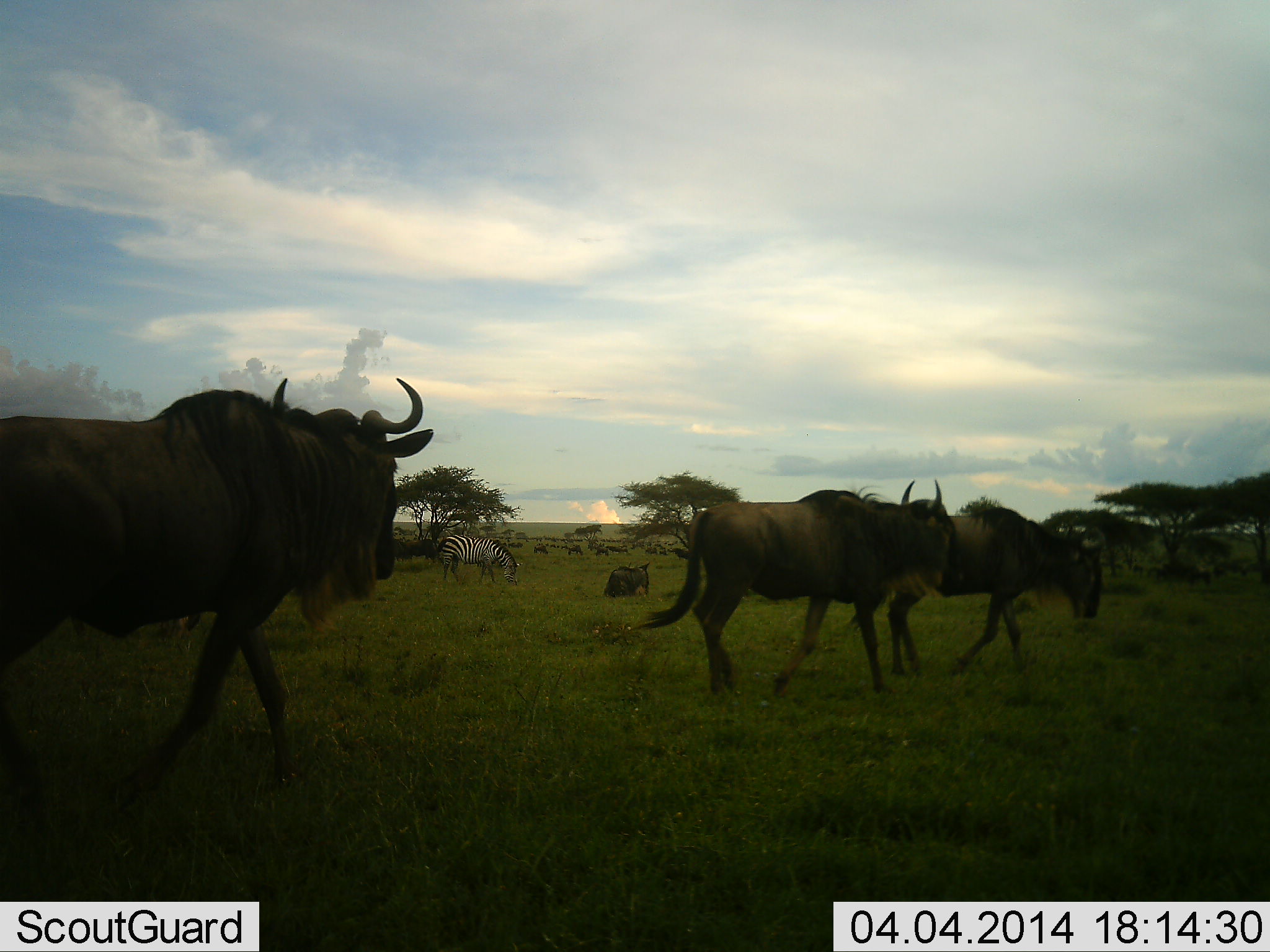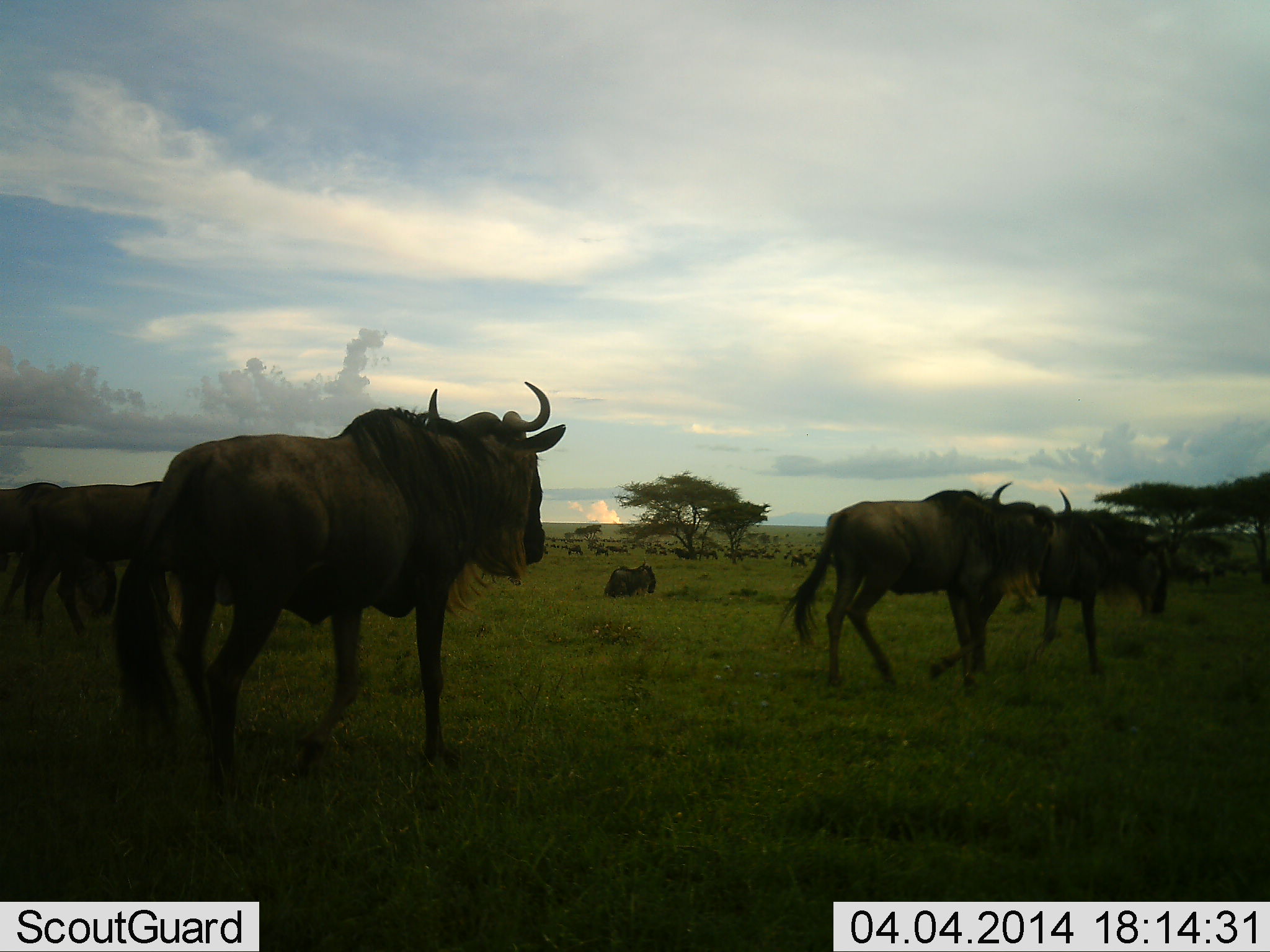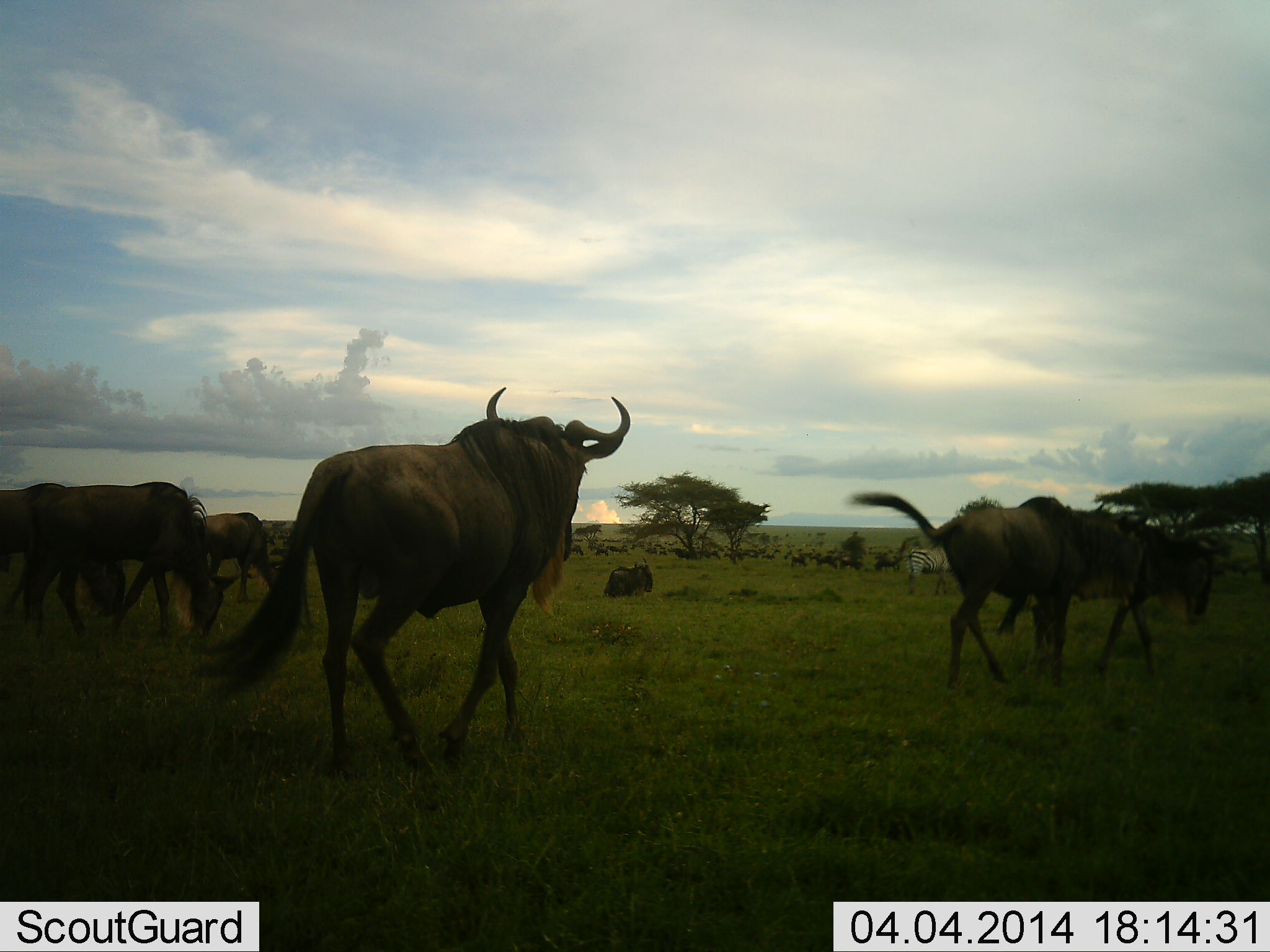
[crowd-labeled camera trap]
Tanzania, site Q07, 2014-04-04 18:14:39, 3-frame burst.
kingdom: Animalia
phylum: Chordata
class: Mammalia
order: Artiodactyla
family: Bovidae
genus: Connochaetes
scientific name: Connochaetes taurinus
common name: blue wildebeest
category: wildebeest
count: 9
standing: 36%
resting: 36%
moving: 100%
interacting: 7%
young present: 0%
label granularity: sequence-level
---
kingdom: Animalia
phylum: Chordata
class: Mammalia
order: Perissodactyla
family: Equidae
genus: Equus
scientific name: Equus quagga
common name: plains zebra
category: zebra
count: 2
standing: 50%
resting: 0%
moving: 0%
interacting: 0%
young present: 0%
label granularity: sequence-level